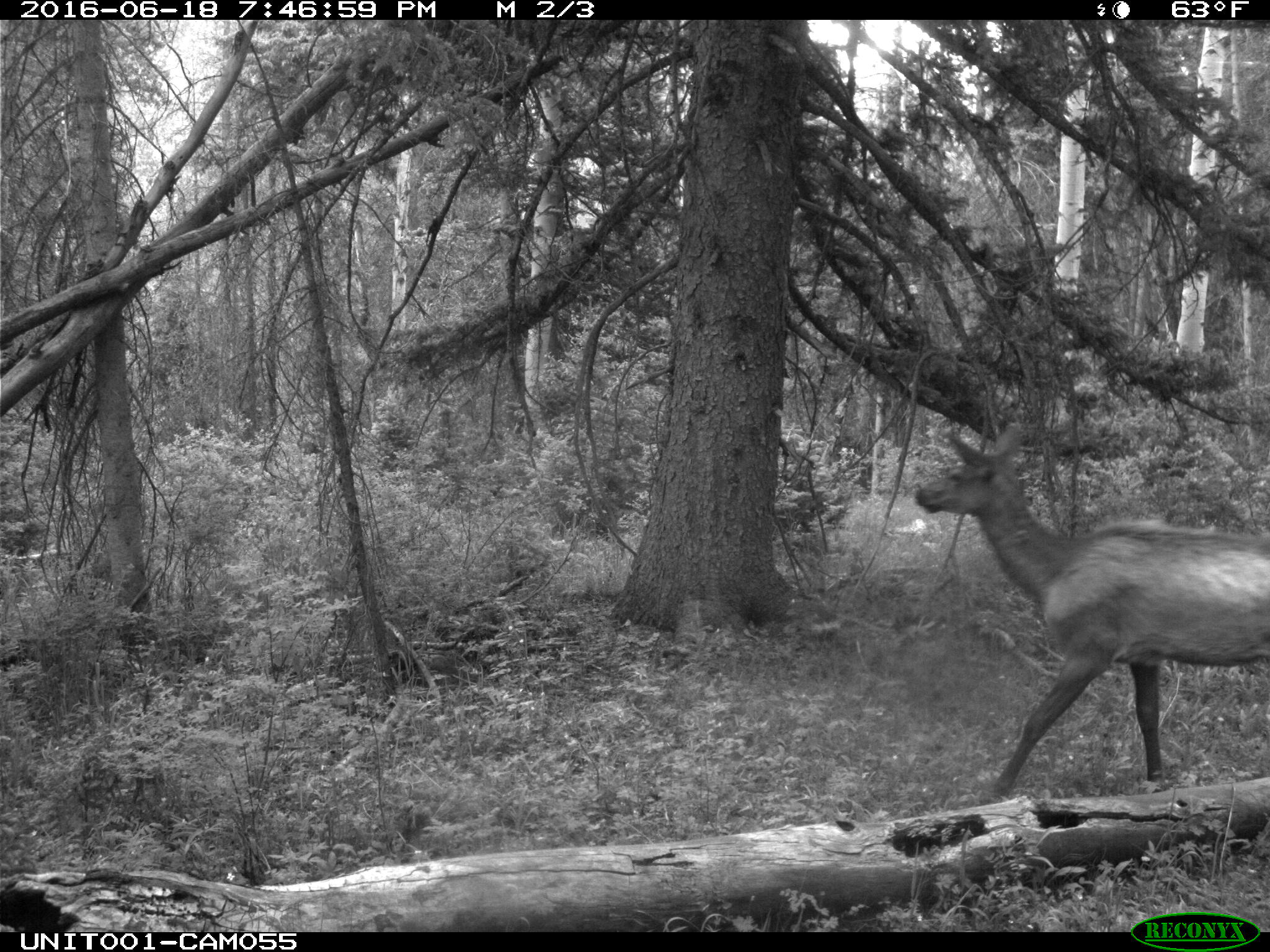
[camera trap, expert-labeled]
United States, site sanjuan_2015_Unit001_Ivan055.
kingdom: Animalia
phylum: Chordata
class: Mammalia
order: Artiodactyla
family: Cervidae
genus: Cervus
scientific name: Cervus elaphus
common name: red deer